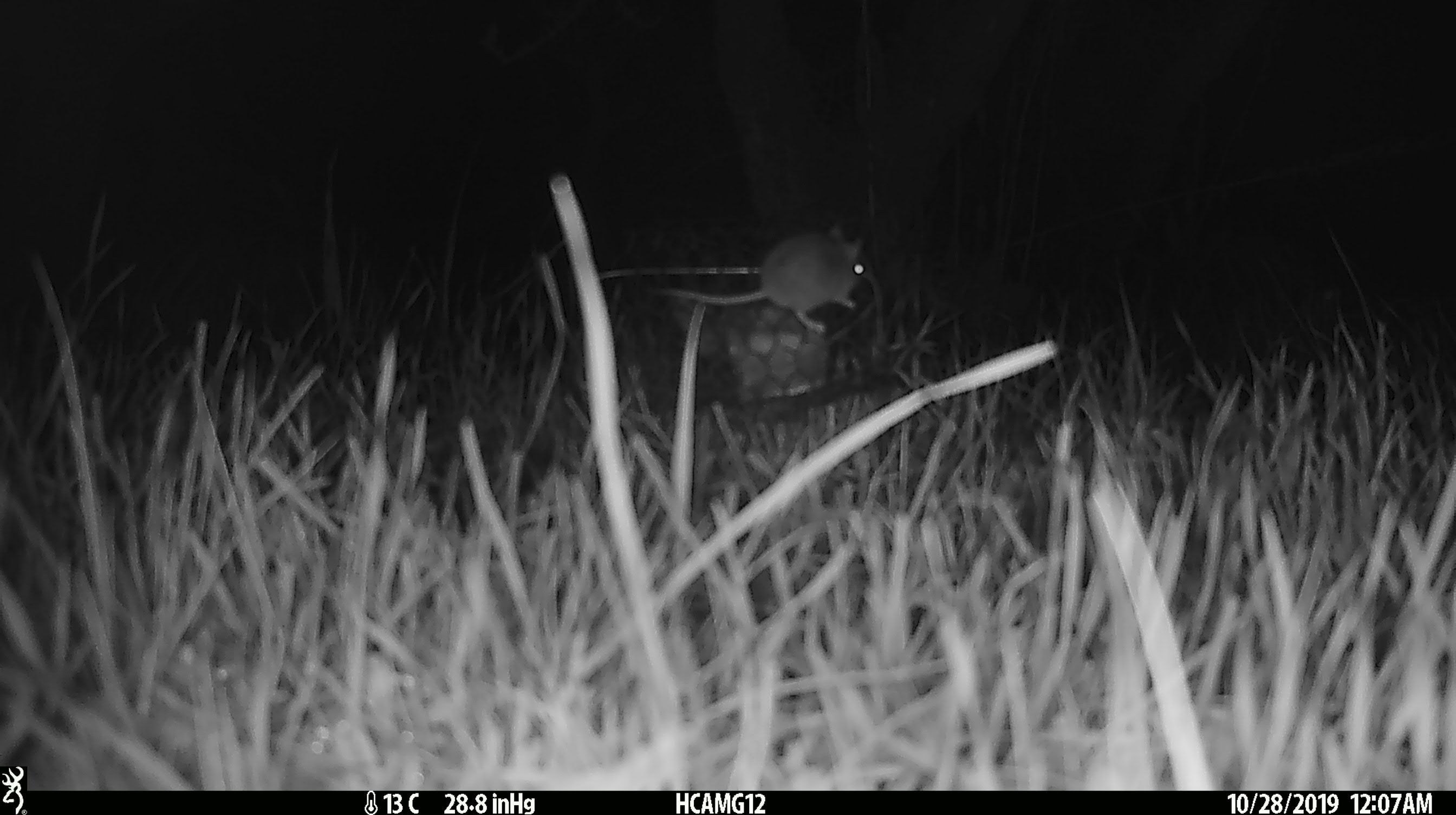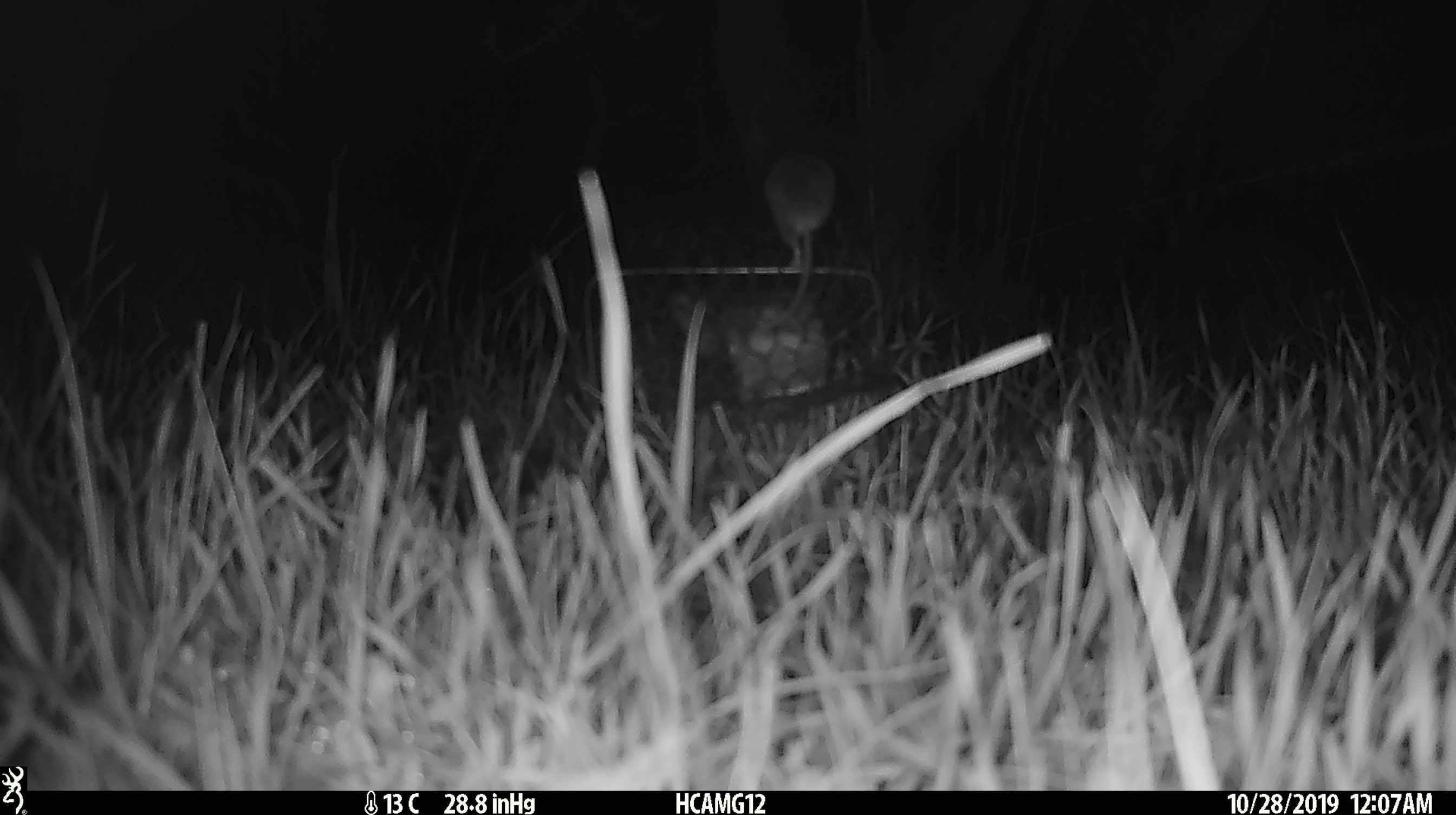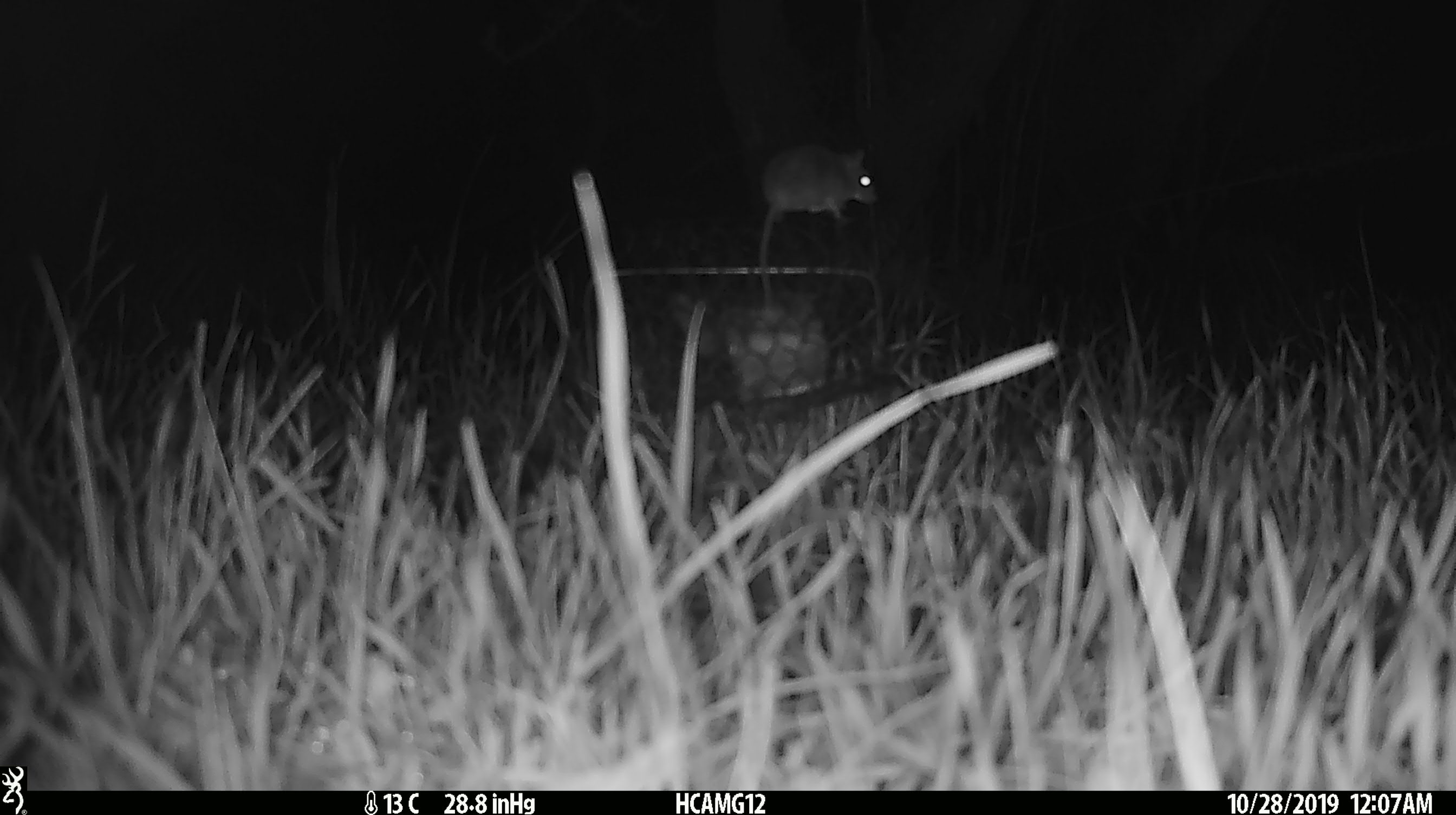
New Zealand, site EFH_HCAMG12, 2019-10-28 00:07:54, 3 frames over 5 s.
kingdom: Animalia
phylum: Chordata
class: Mammalia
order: Rodentia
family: Muridae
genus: Mus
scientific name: Mus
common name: mouse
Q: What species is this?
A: Mouse (Mus).